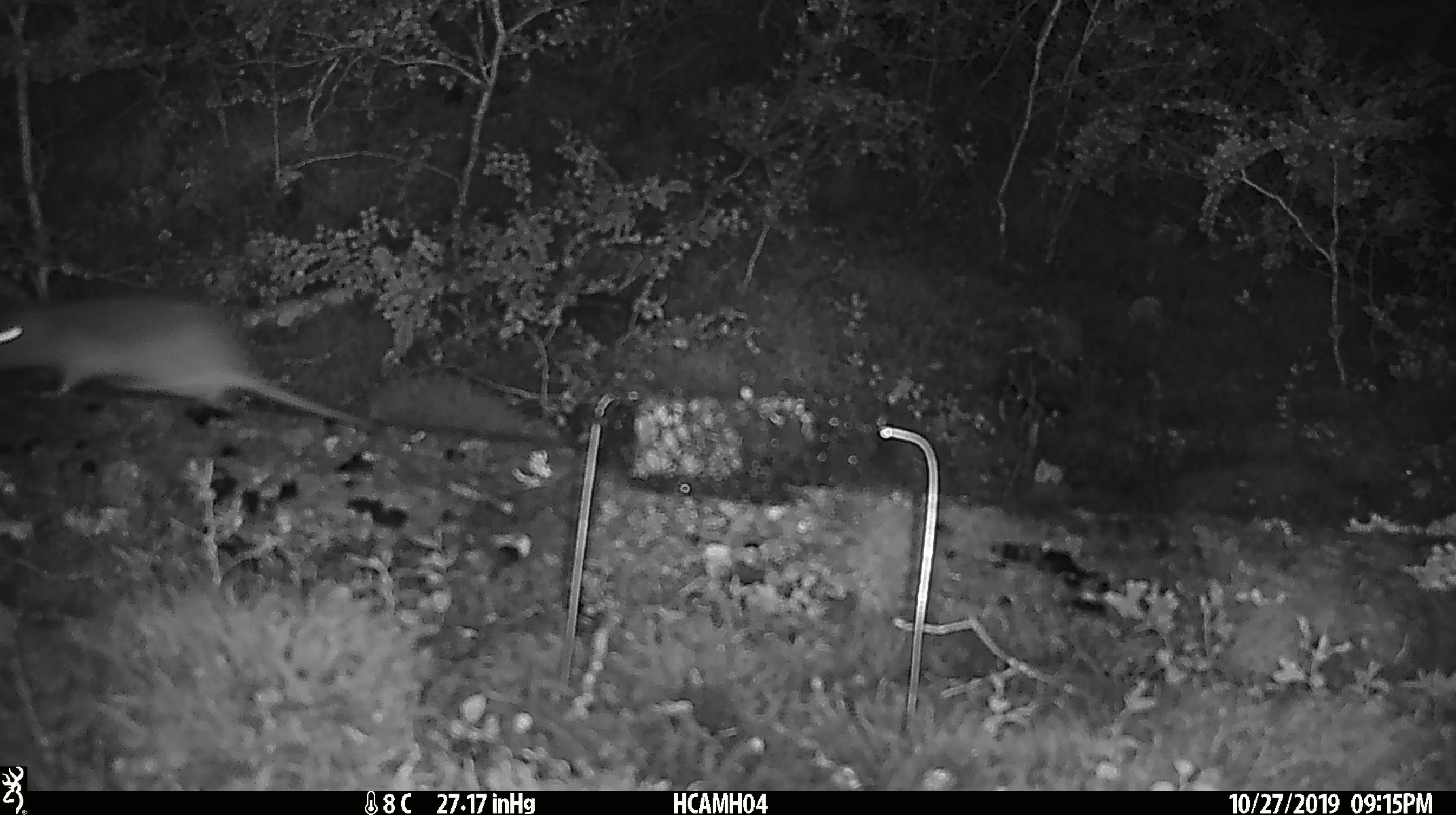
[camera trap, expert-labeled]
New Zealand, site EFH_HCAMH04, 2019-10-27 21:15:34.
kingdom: Animalia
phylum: Chordata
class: Mammalia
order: Rodentia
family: Muridae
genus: Rattus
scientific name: Rattus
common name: rat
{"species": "rat (Rattus)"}